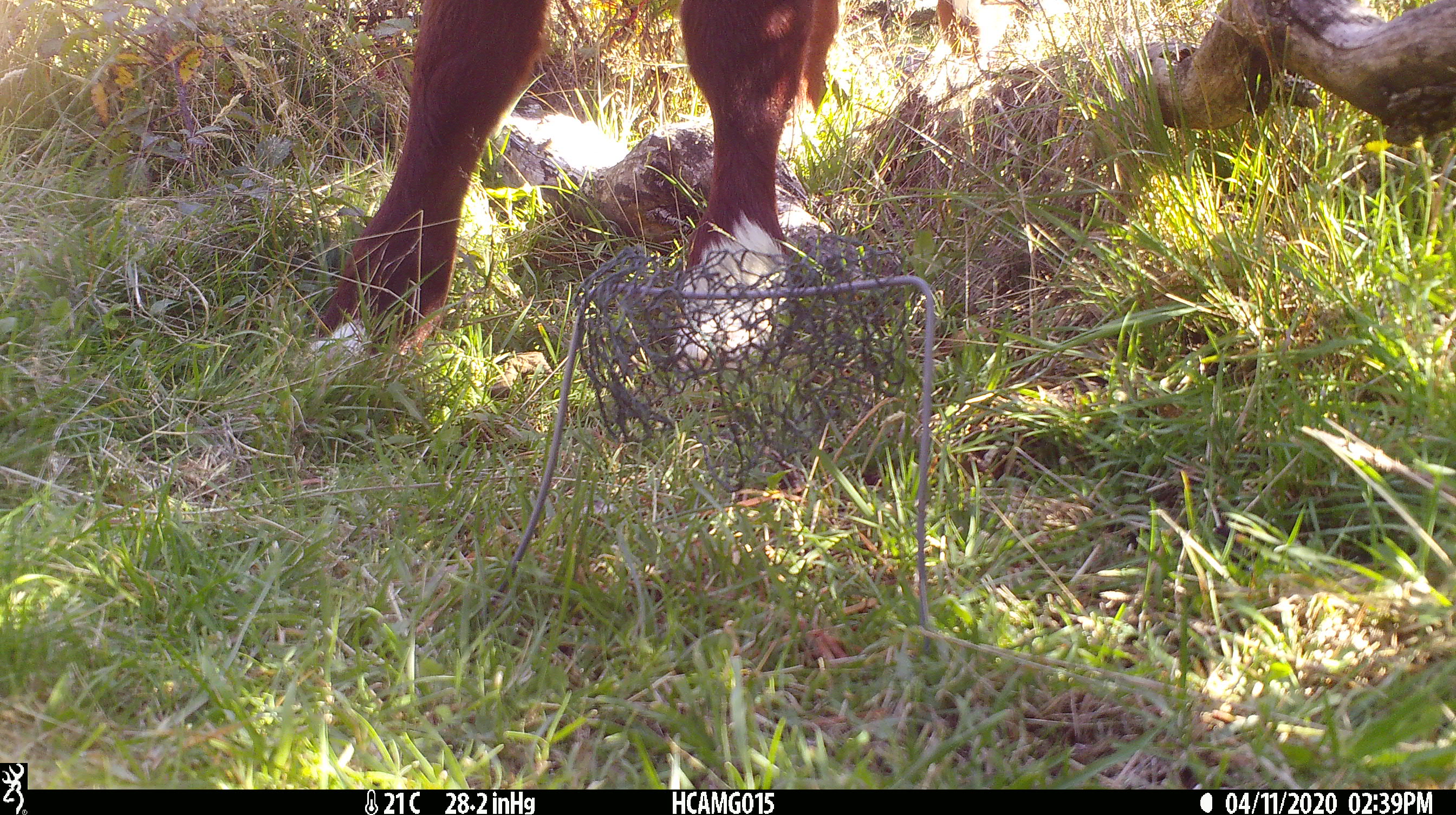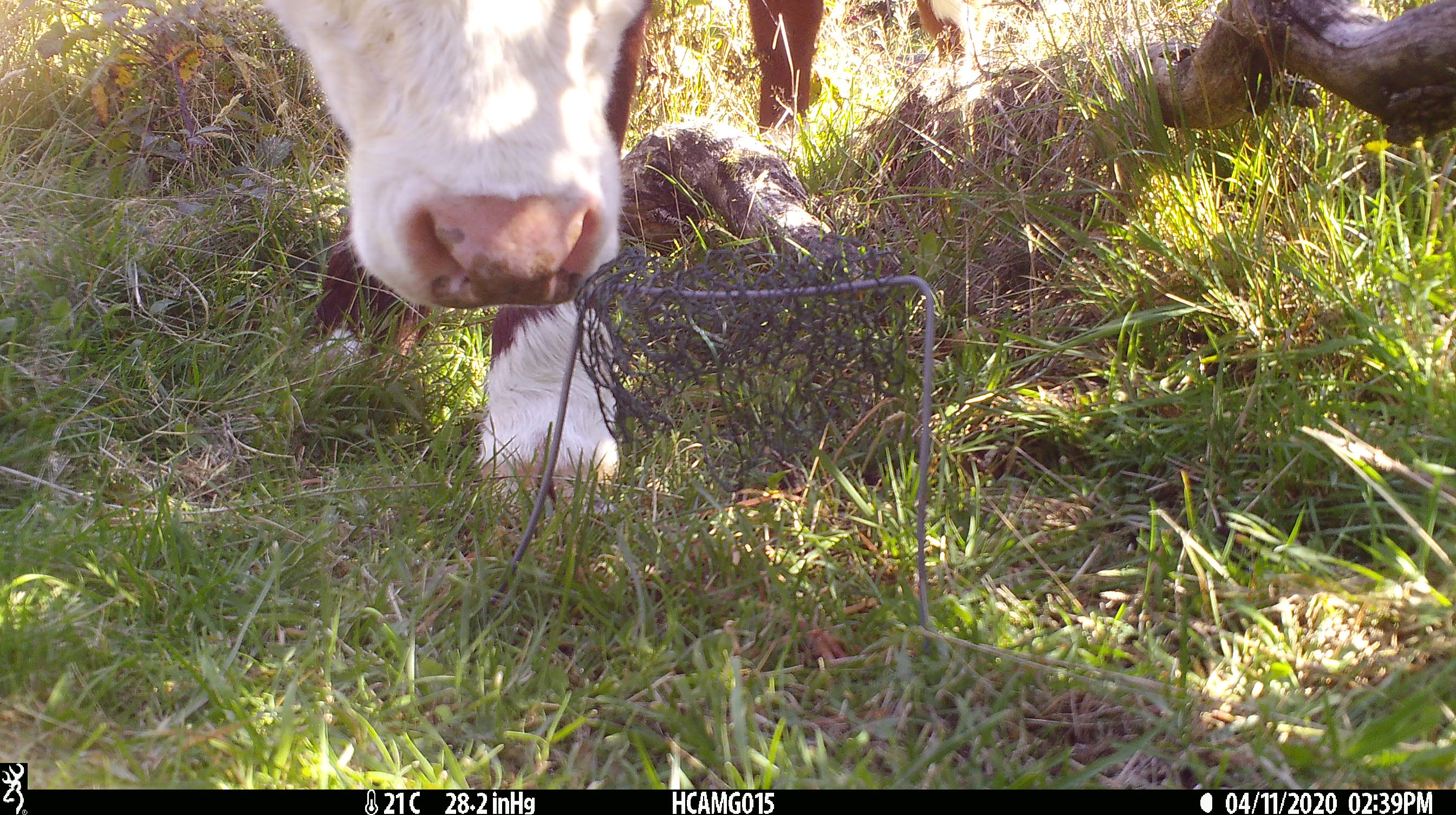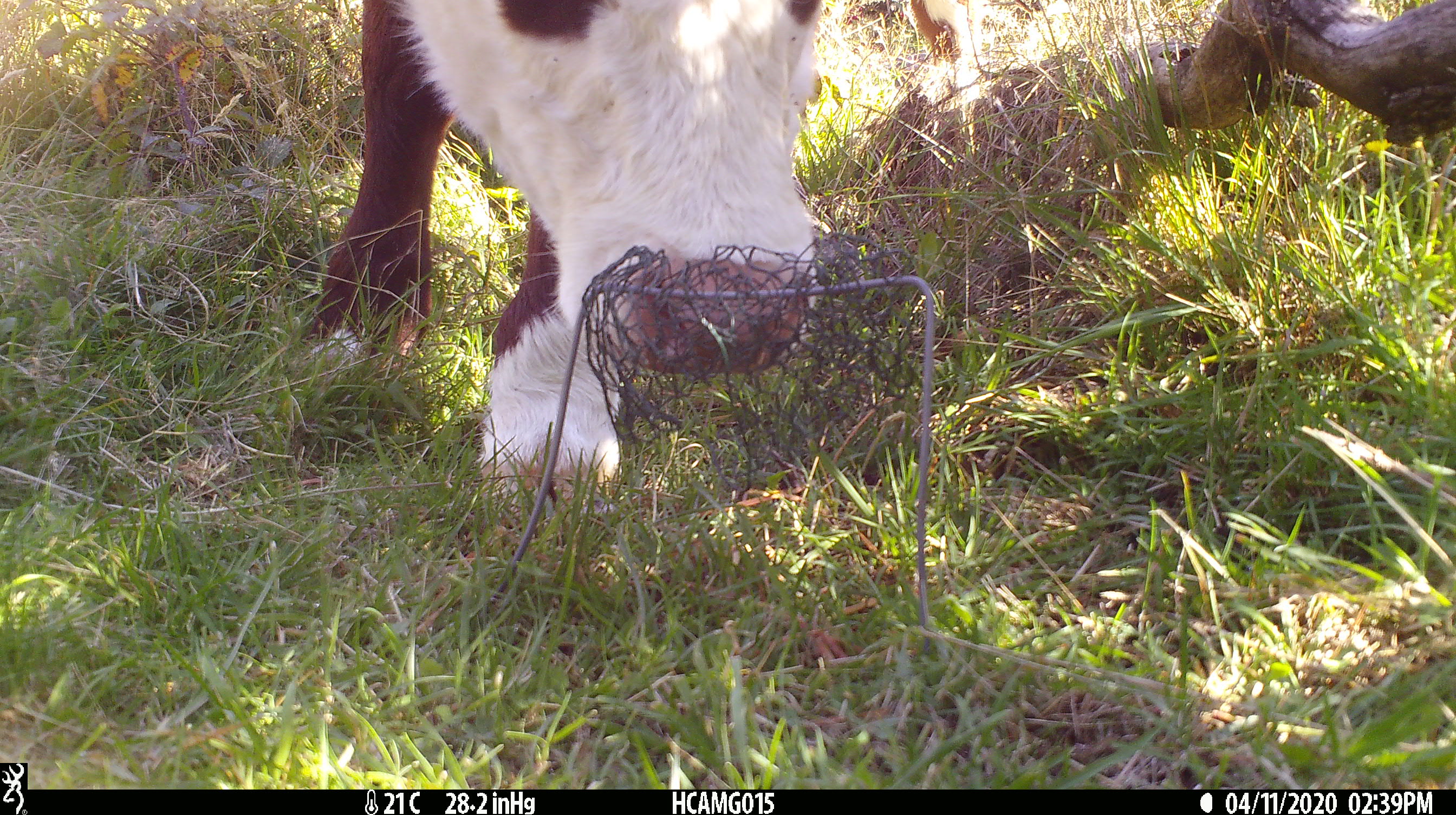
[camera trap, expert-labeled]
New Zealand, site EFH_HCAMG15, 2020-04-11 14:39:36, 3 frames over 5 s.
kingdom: Animalia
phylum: Chordata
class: Mammalia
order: Artiodactyla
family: Bovidae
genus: Bos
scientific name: Bos taurus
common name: domestic cow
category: cow